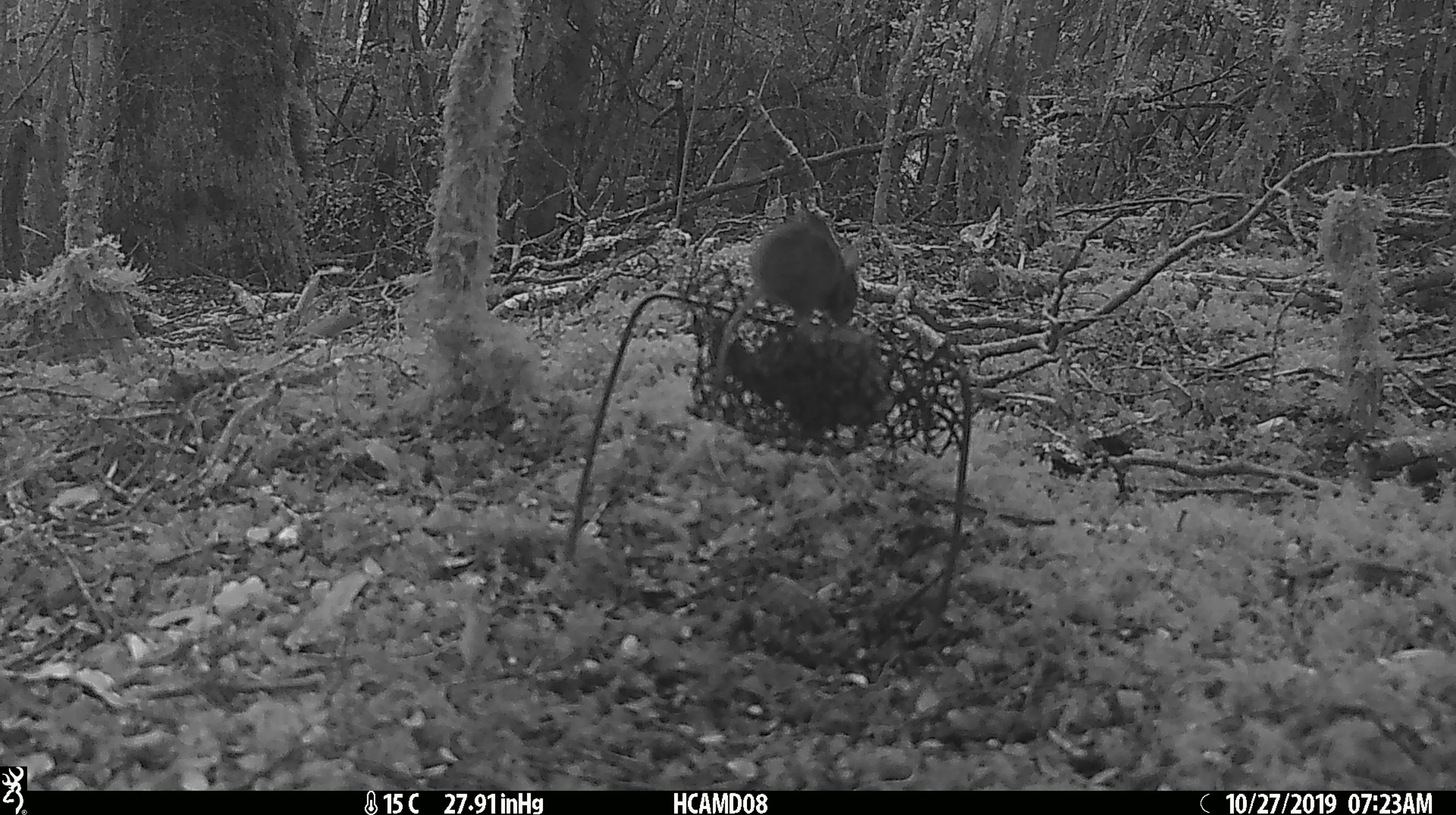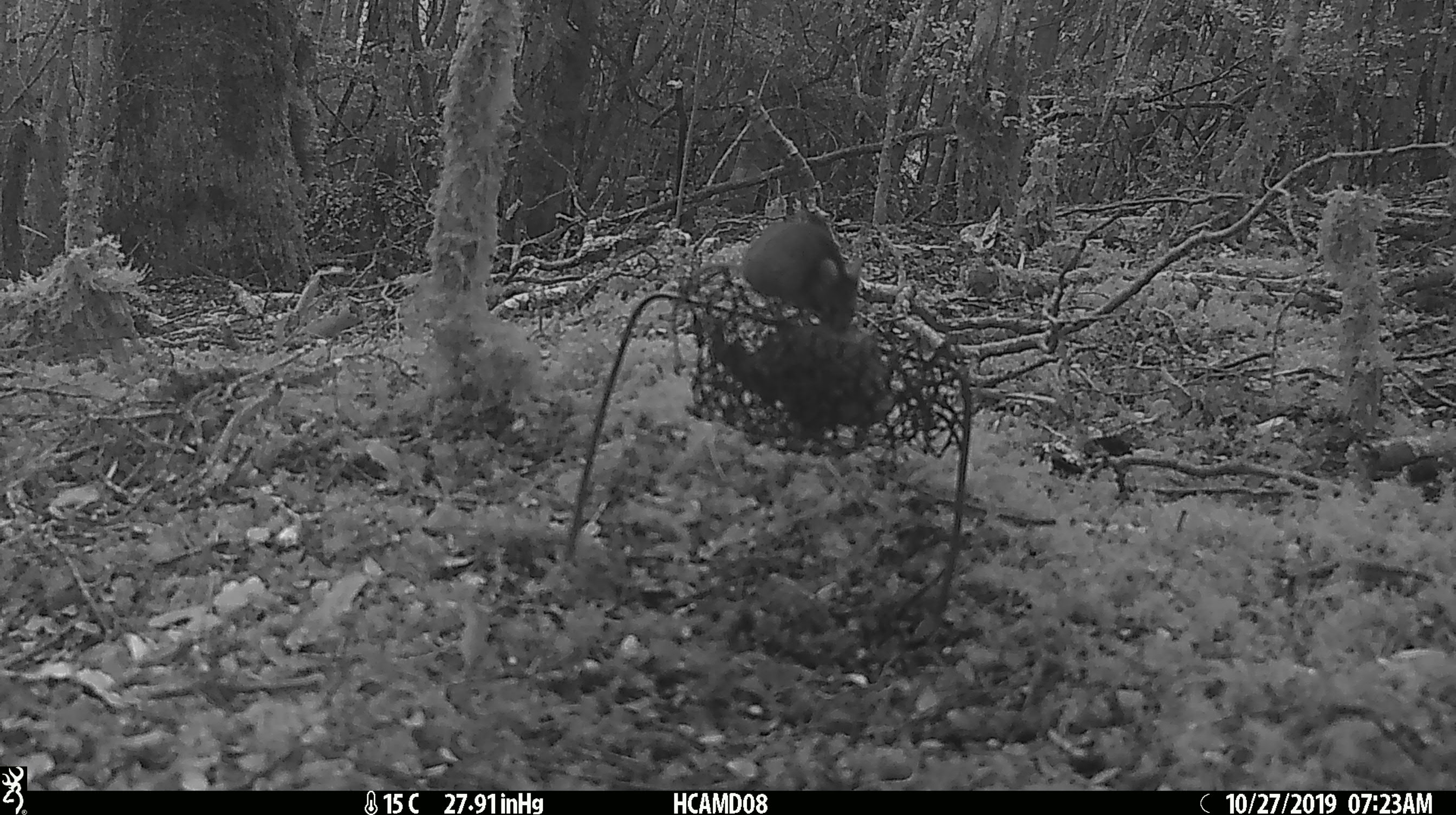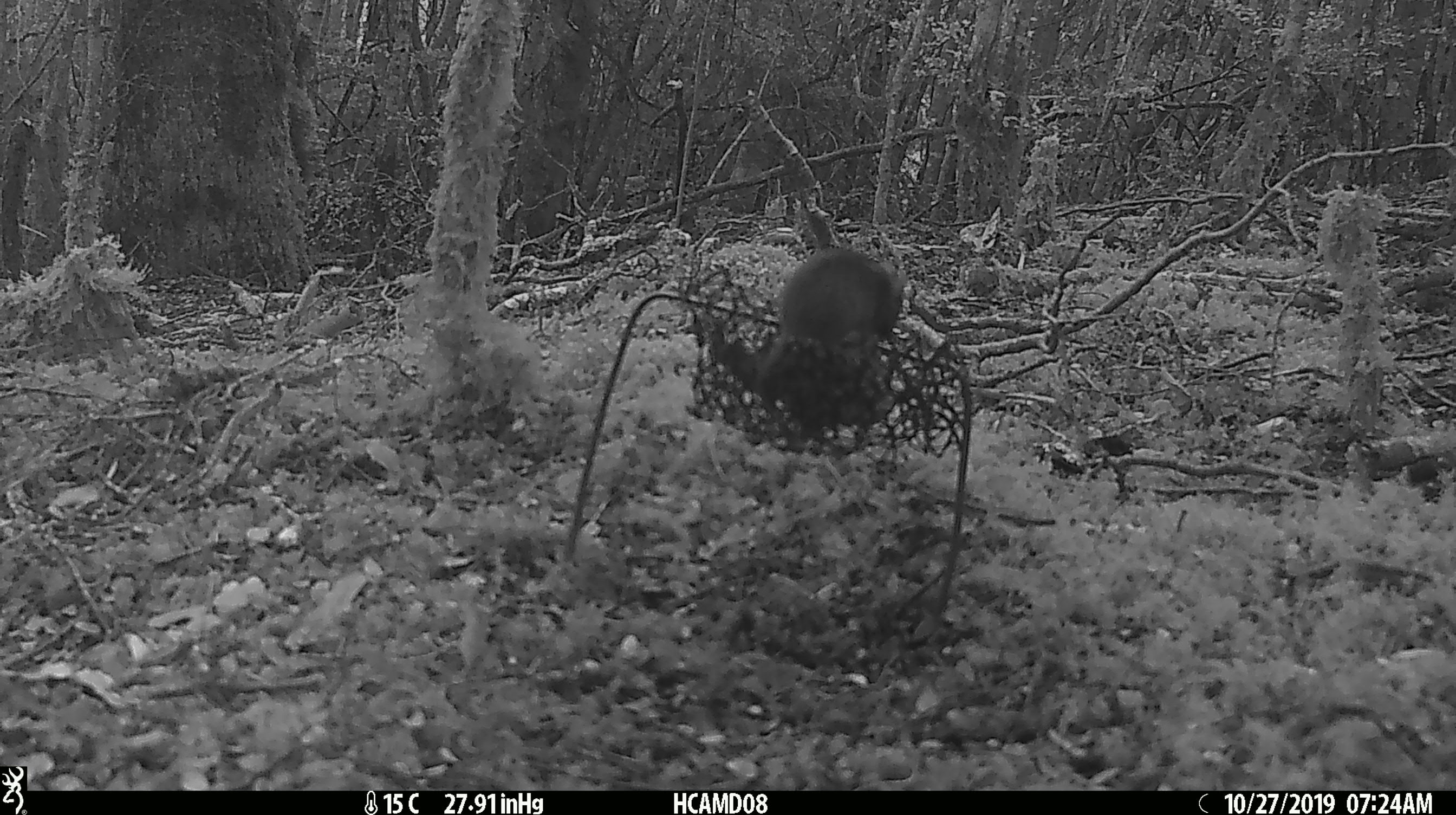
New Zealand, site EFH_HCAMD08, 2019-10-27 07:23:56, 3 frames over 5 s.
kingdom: Animalia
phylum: Chordata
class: Mammalia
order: Rodentia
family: Muridae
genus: Mus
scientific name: Mus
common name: mouse